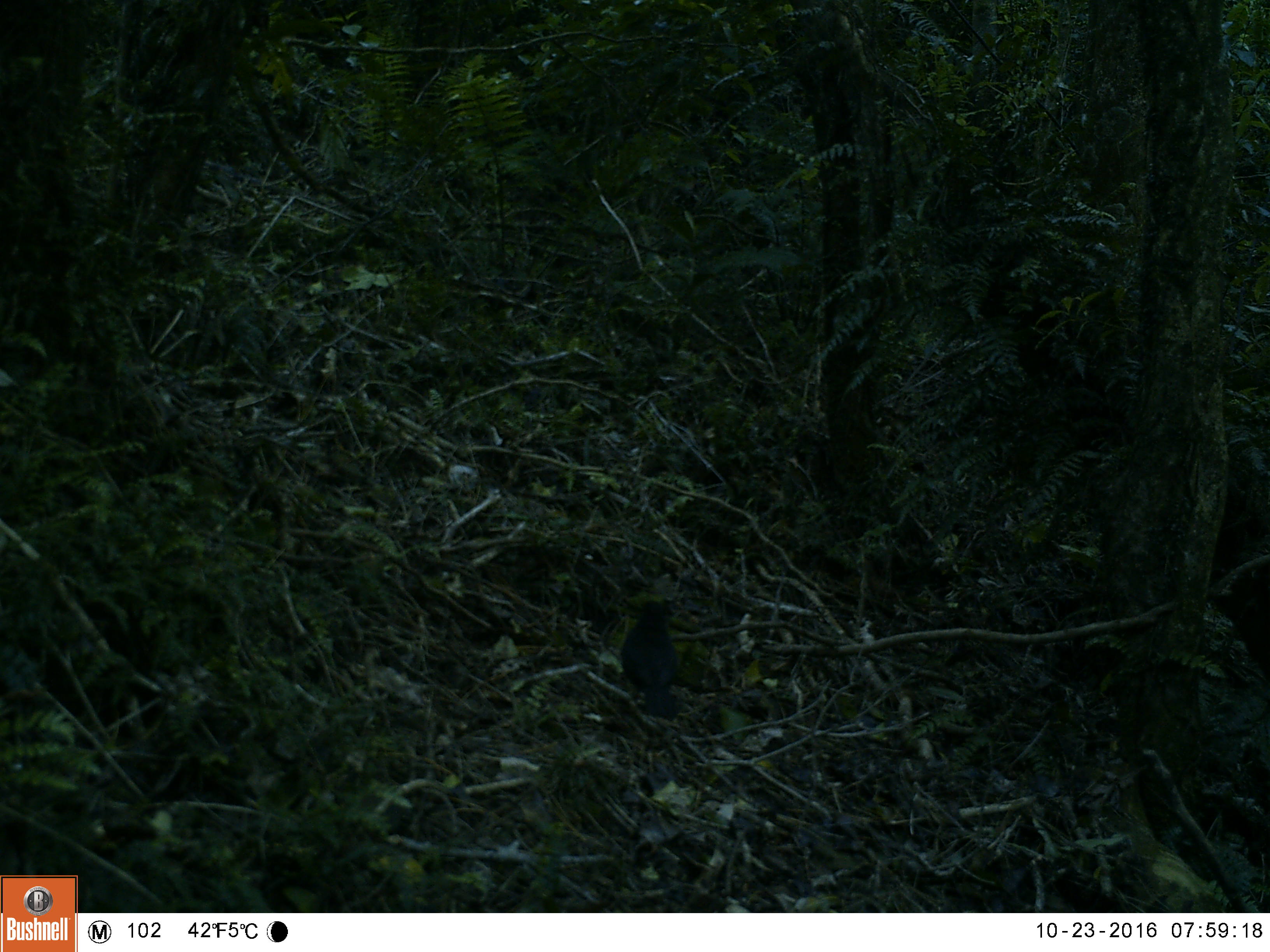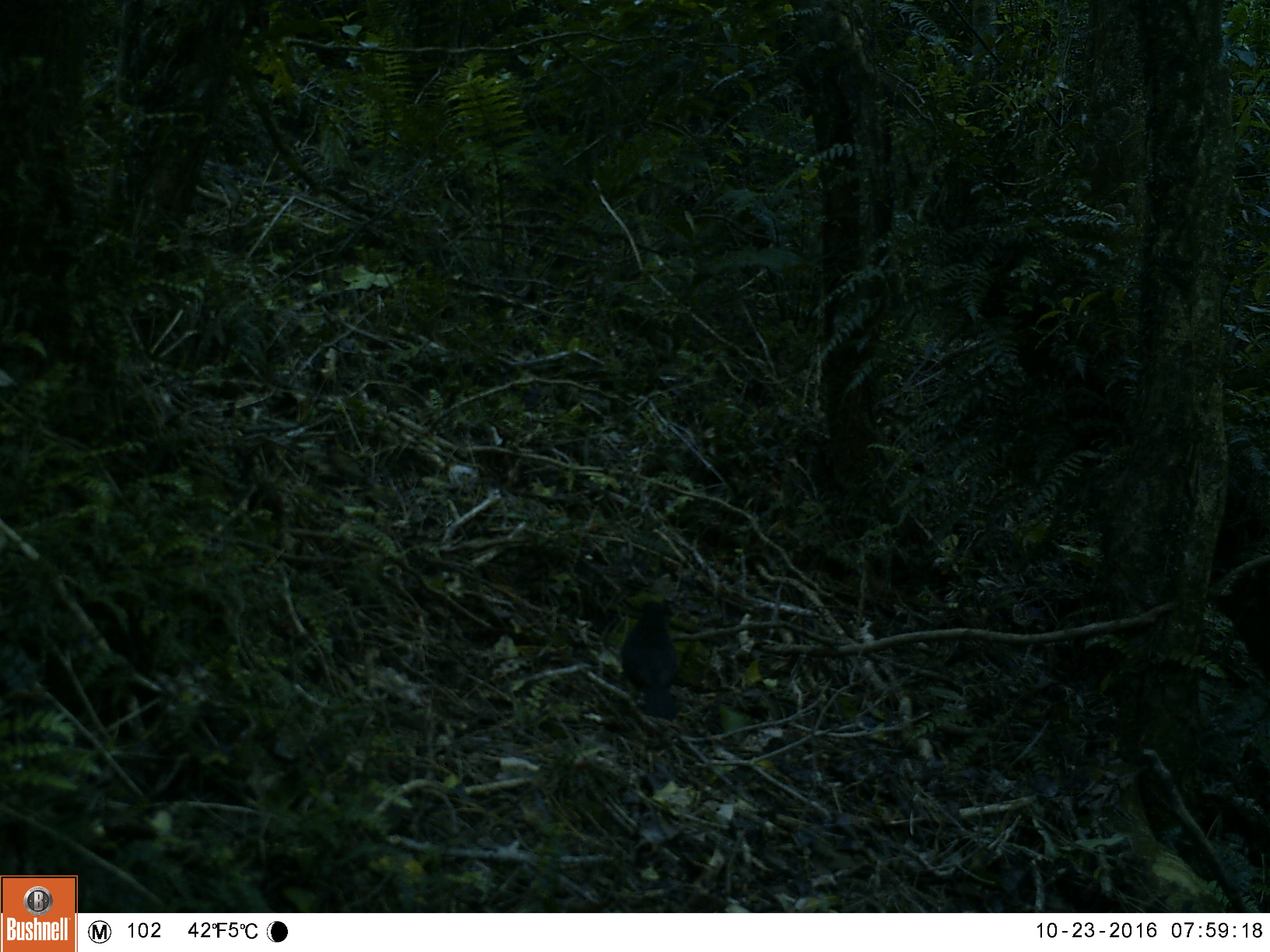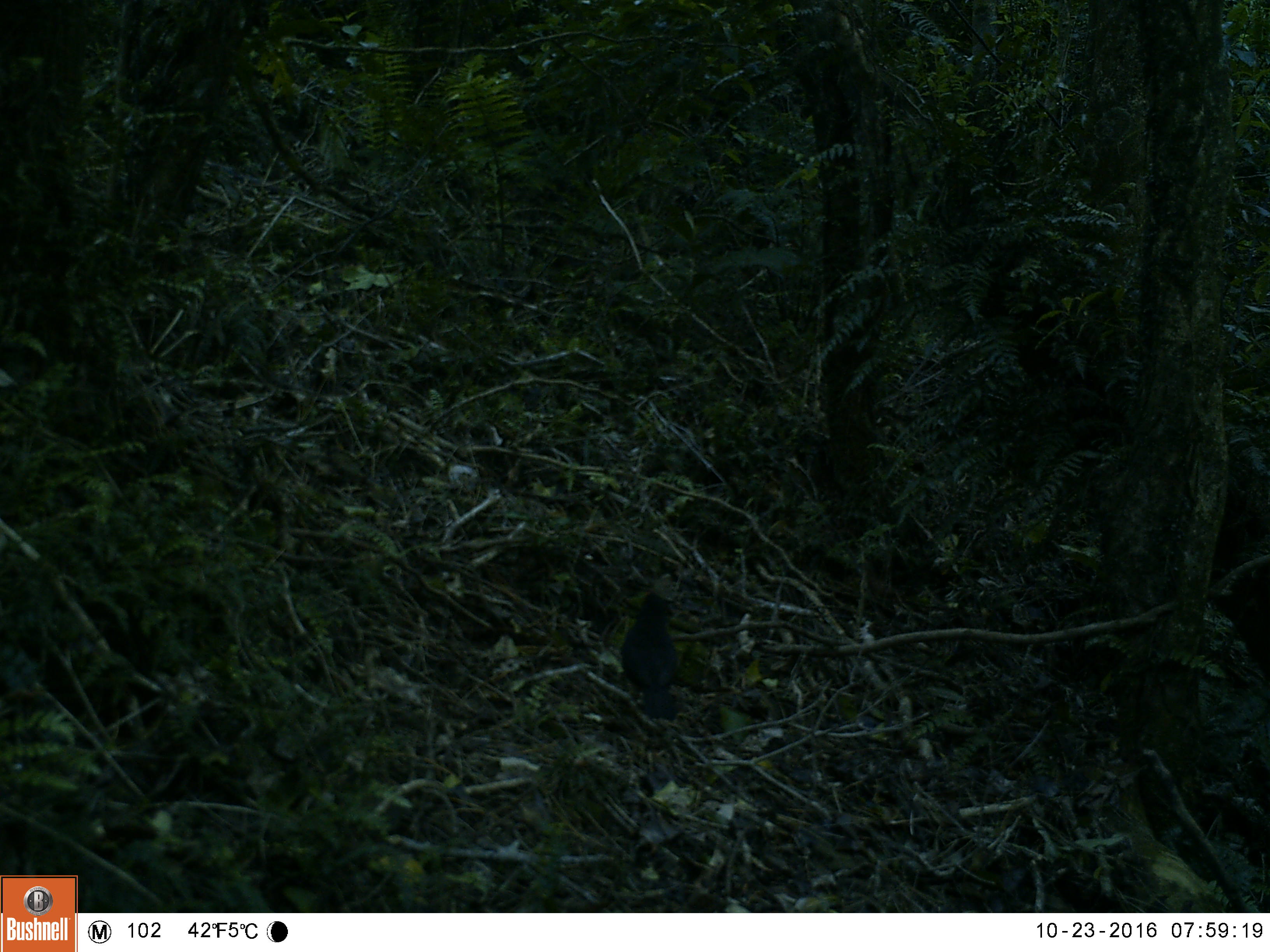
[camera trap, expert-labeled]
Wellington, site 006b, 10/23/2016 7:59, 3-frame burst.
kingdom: Animalia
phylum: Chordata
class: Aves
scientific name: Aves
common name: bird